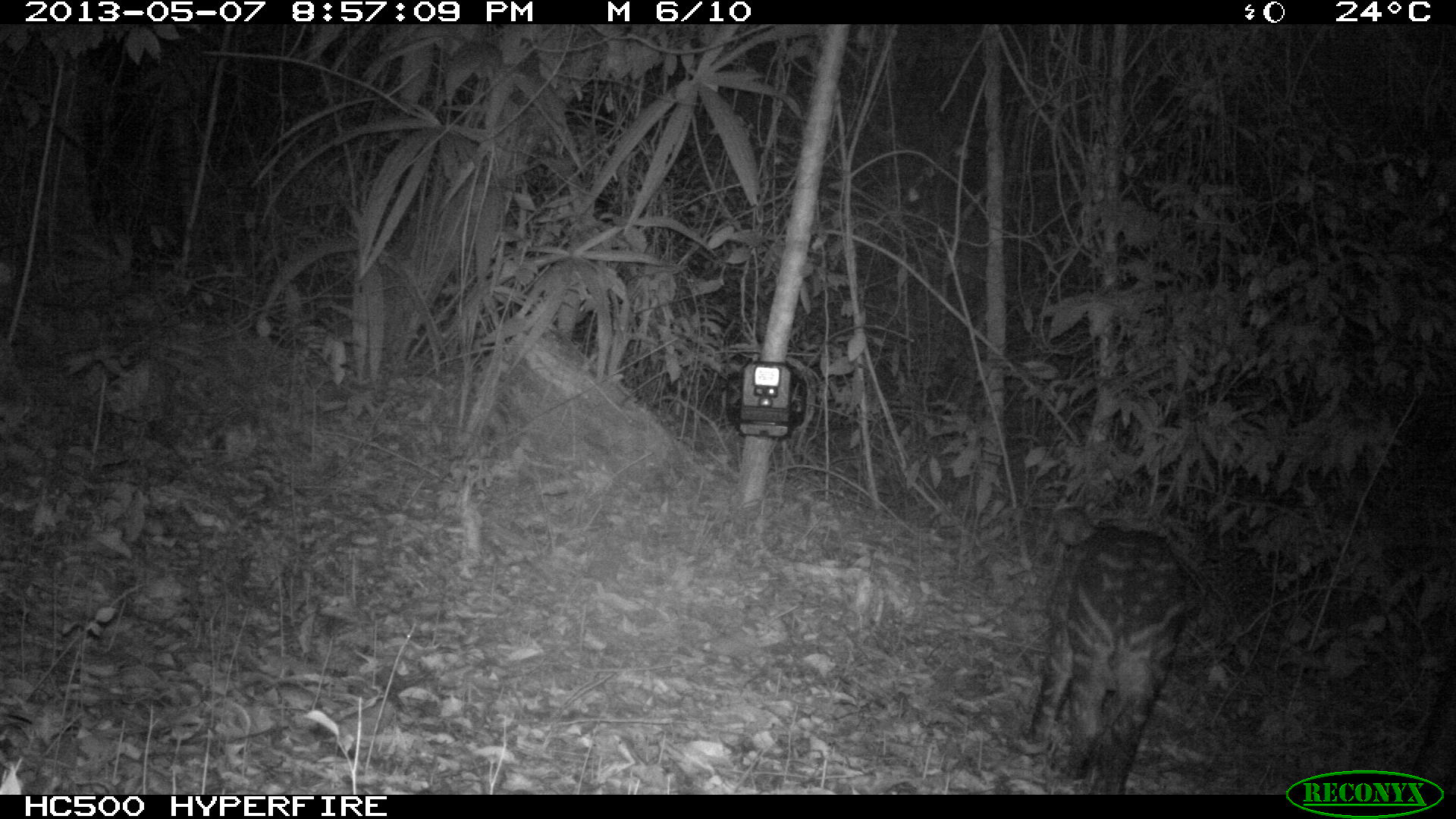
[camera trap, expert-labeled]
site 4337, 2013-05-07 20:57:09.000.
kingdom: Animalia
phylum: Chordata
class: Mammalia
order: Perissodactyla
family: Tapiridae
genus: Tapirus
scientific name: Tapirus bairdii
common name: baird's tapir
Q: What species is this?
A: Tapirus bairdii (baird's tapir).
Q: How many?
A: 2.